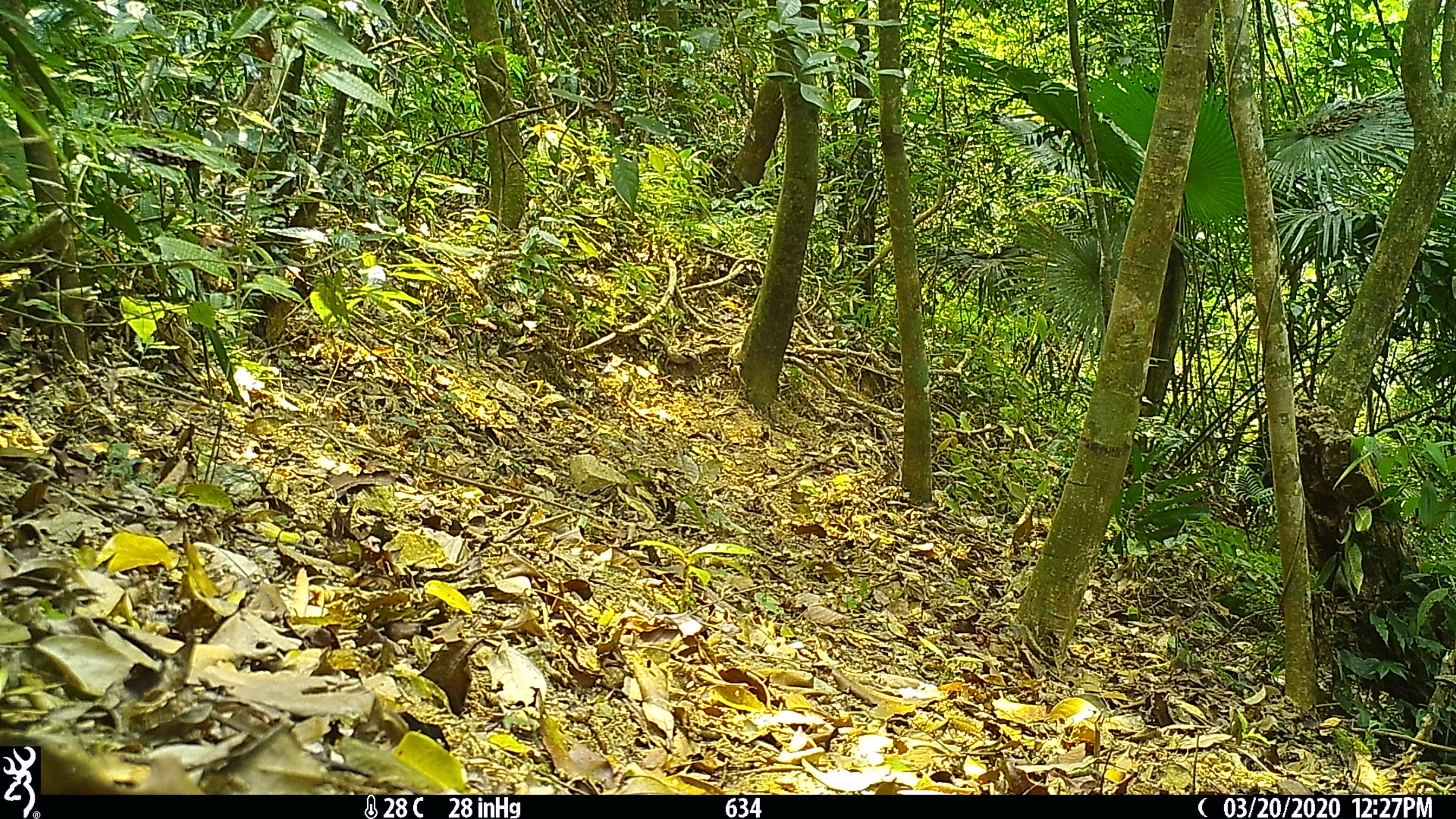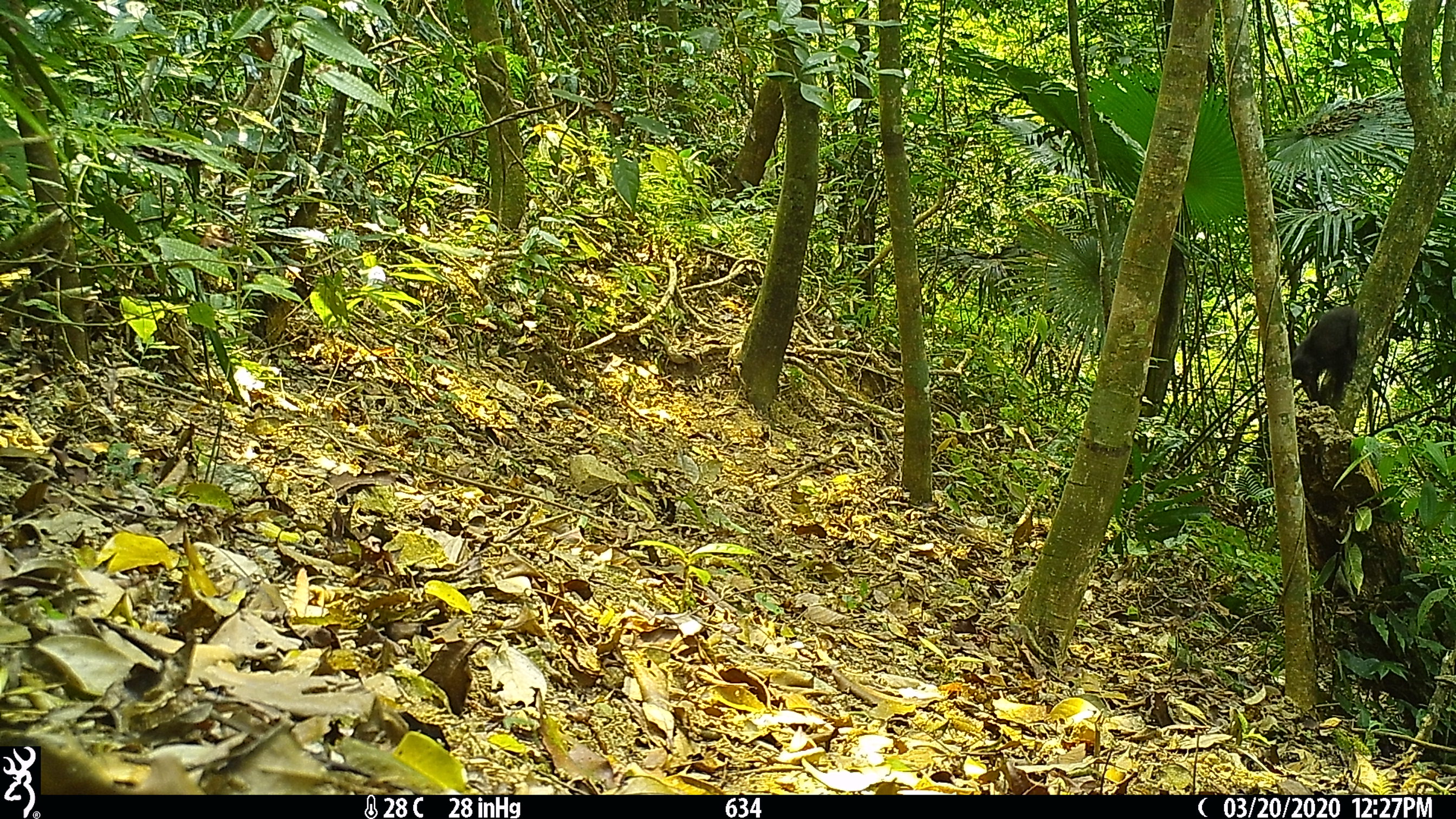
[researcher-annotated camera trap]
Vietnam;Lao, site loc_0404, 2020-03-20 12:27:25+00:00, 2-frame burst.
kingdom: Animalia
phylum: Chordata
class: Mammalia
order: Primates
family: Cercopithecidae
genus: Macaca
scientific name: Macaca arctoides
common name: stump-tailed macaque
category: stump tailed macaque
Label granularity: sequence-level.